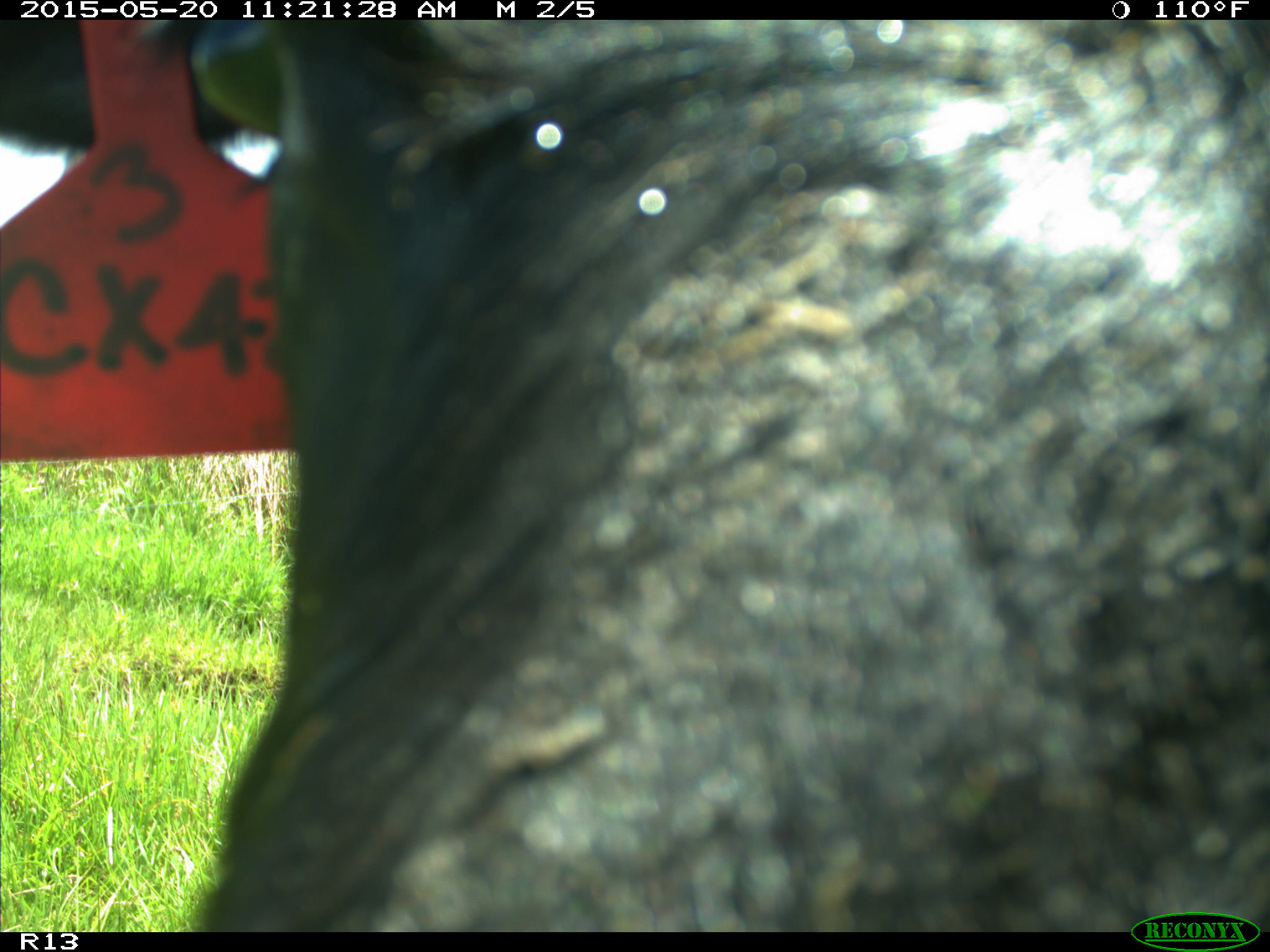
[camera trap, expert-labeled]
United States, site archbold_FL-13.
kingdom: Animalia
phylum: Chordata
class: Mammalia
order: Artiodactyla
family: Bovidae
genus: Bos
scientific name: Bos taurus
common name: domestic cow